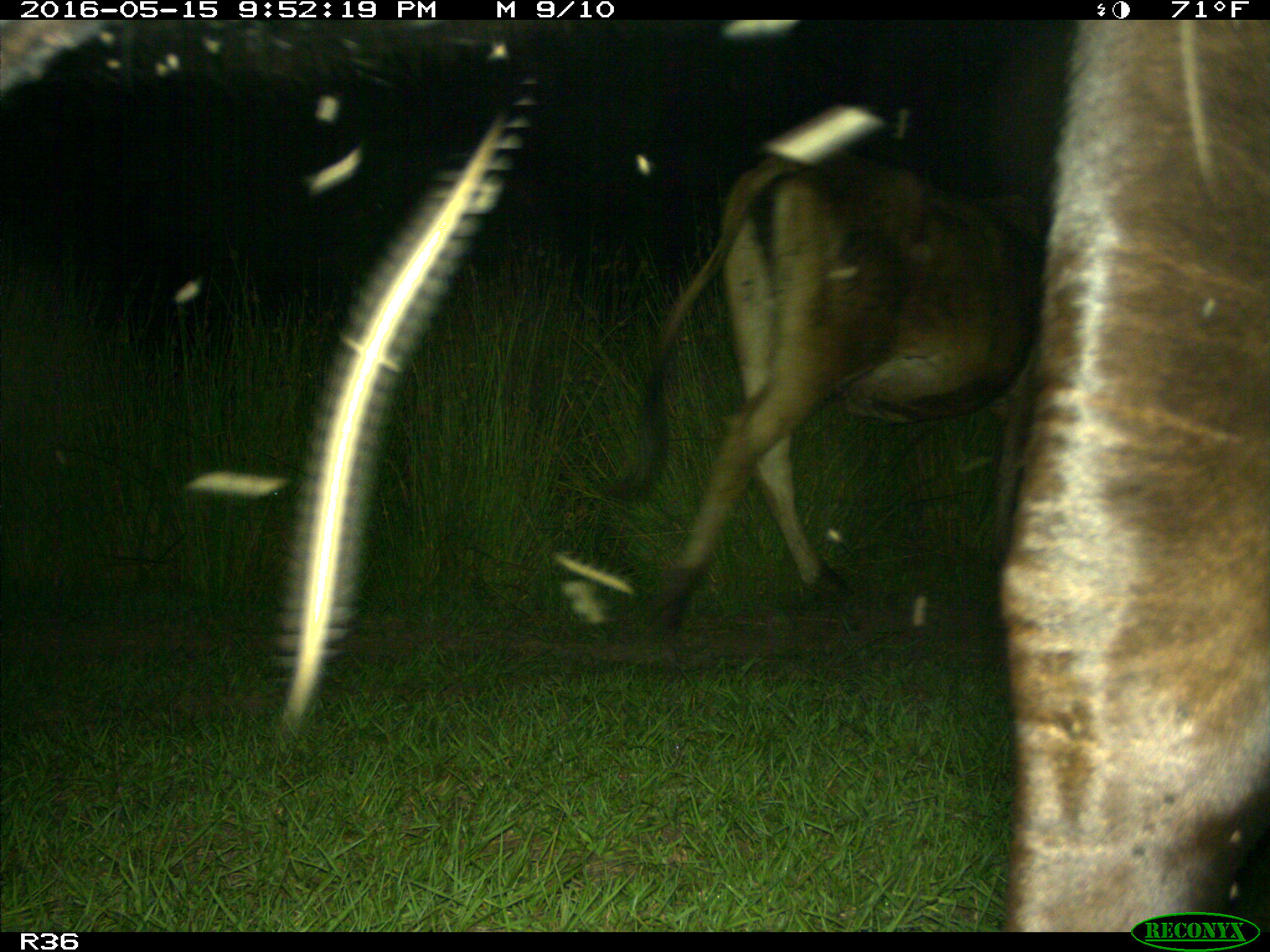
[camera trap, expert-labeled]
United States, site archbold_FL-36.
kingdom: Animalia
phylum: Chordata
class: Mammalia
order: Artiodactyla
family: Bovidae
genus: Bos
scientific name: Bos taurus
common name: domestic cow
Bos taurus (domestic cow).